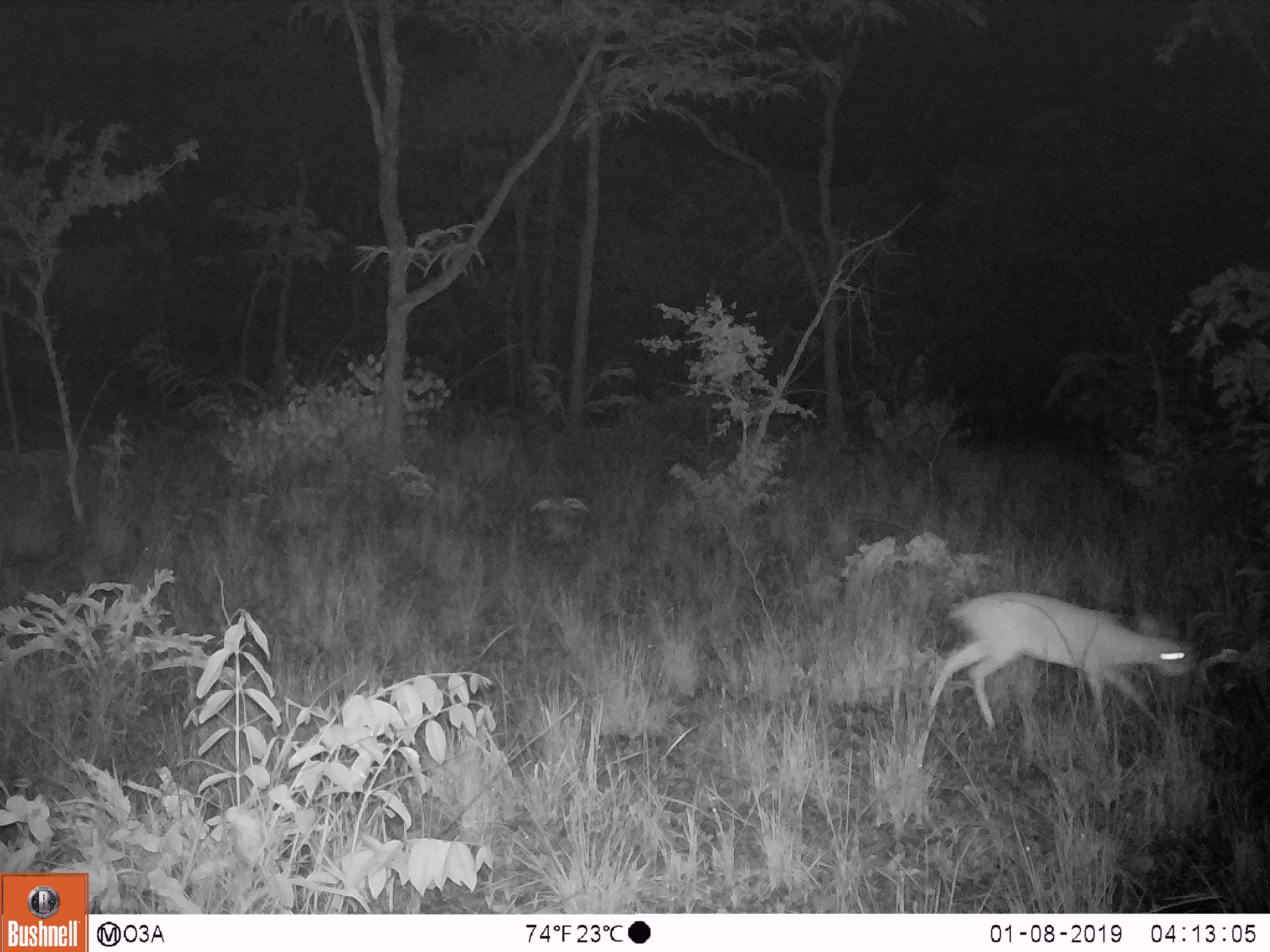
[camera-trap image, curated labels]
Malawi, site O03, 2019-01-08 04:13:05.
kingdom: Animalia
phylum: Chordata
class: Mammalia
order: Artiodactyla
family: Bovidae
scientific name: Antilopinae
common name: small antelope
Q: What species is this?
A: Small antelope (Antilopinae).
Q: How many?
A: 1.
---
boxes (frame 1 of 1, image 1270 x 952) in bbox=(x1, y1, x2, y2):
small antelope: bbox=(906, 592, 1206, 751)